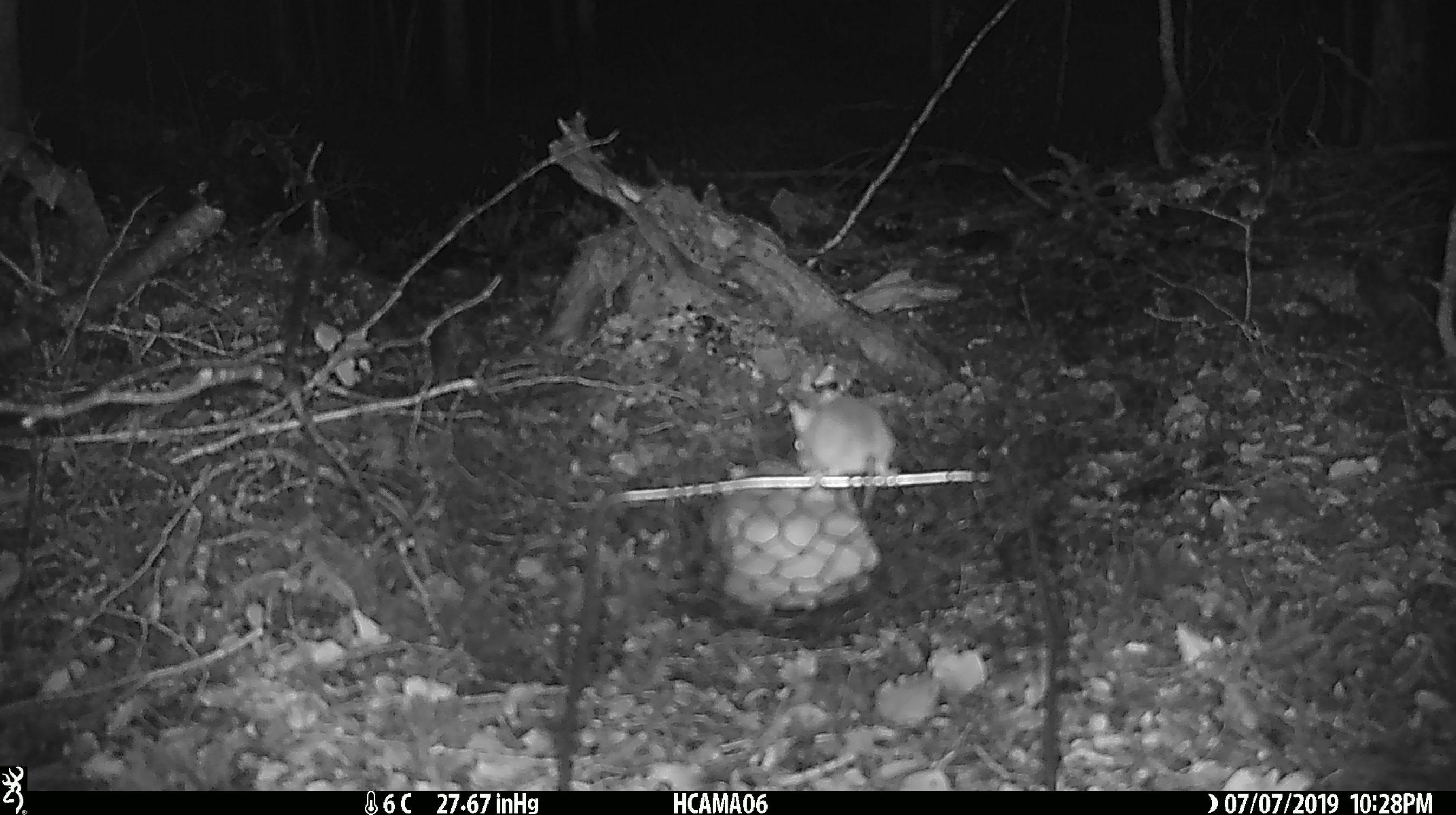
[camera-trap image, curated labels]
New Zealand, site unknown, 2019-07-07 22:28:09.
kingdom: Animalia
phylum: Chordata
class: Mammalia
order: Rodentia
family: Muridae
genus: Mus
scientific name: Mus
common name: mouse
Mouse (Mus).